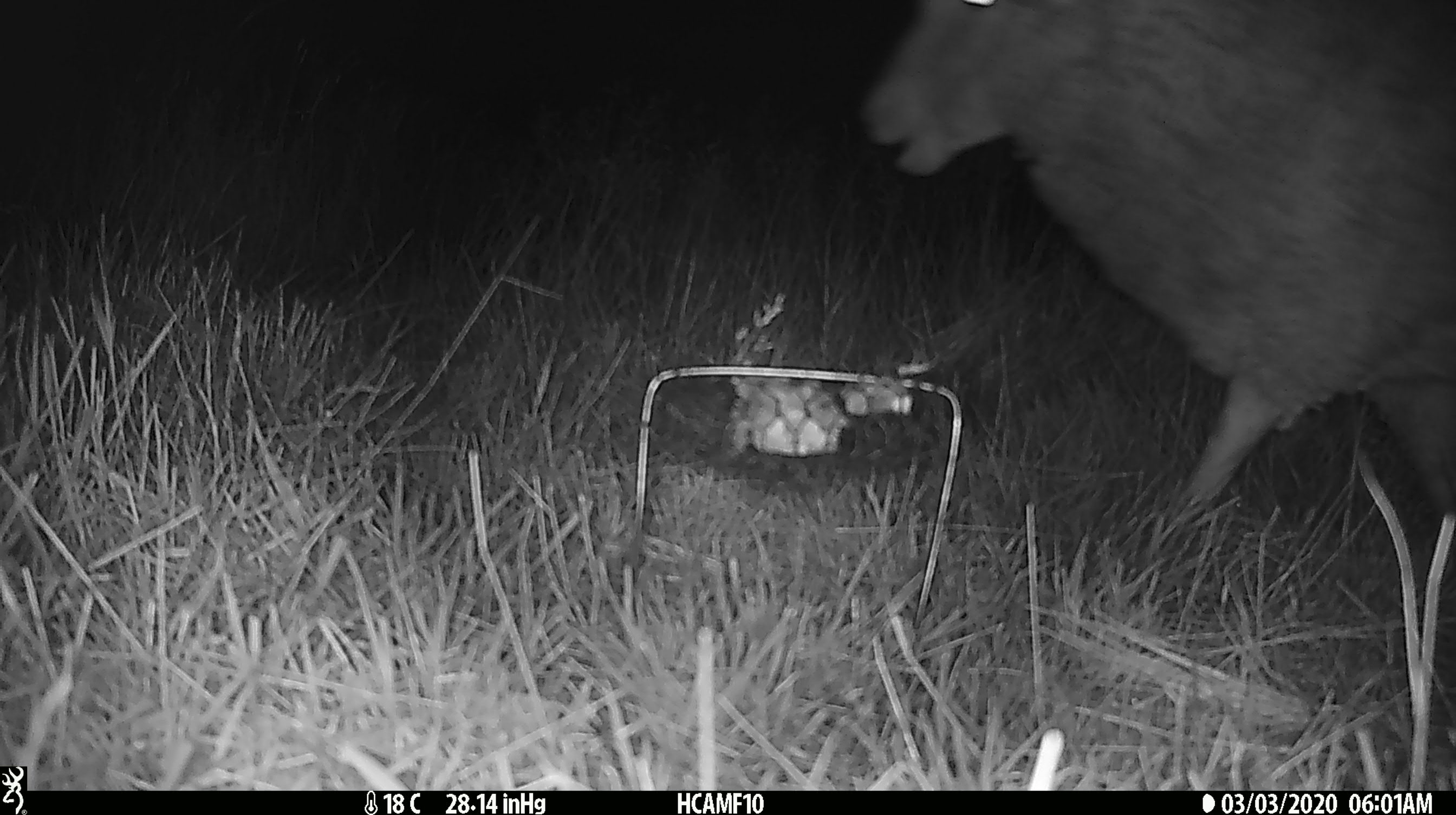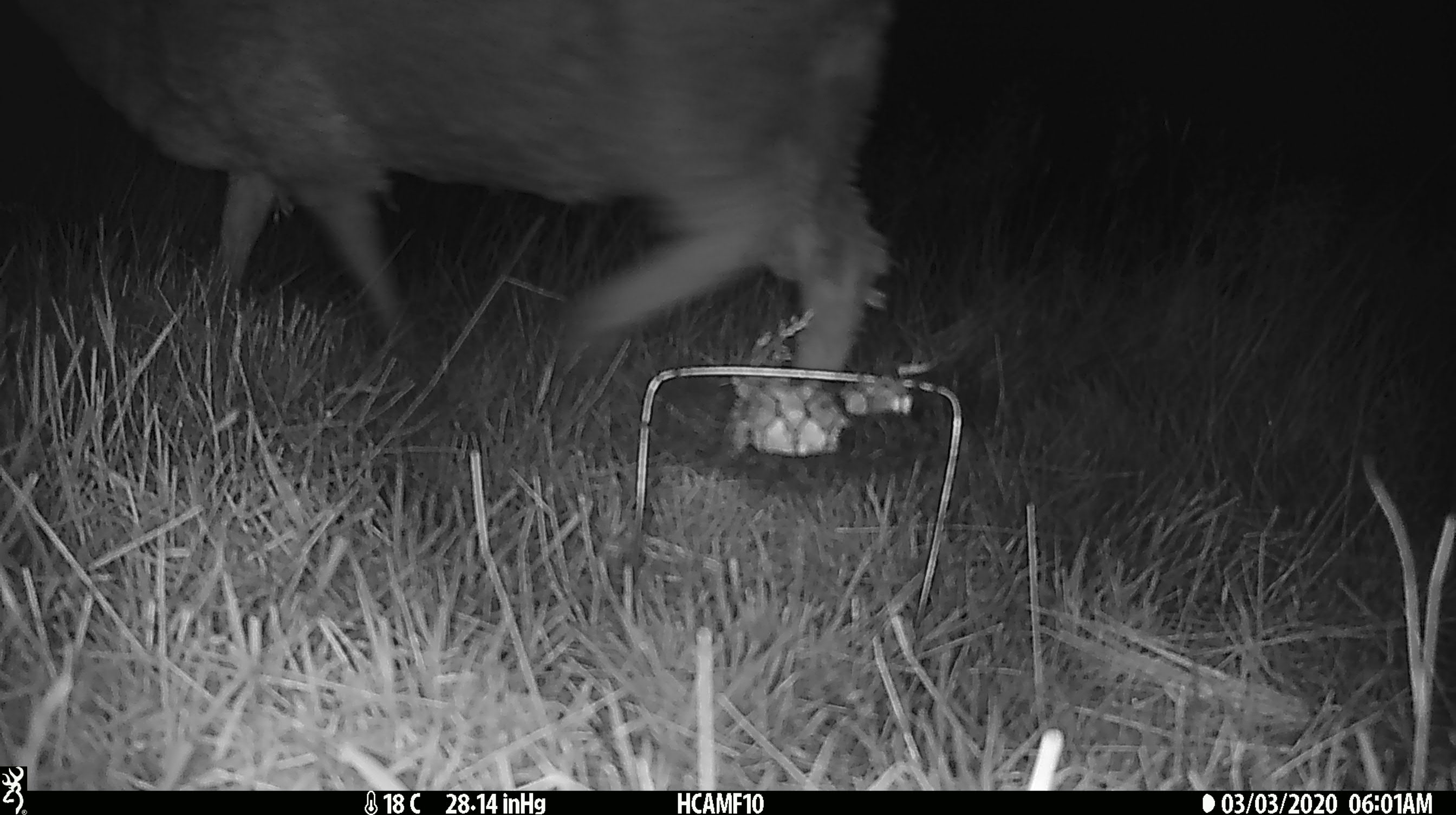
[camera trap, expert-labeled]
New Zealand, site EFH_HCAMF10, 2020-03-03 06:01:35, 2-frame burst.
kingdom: Animalia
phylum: Chordata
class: Mammalia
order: Artiodactyla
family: Bovidae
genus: Ovis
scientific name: Ovis aries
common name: domestic sheep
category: sheep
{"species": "sheep (domestic sheep) (Ovis aries)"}